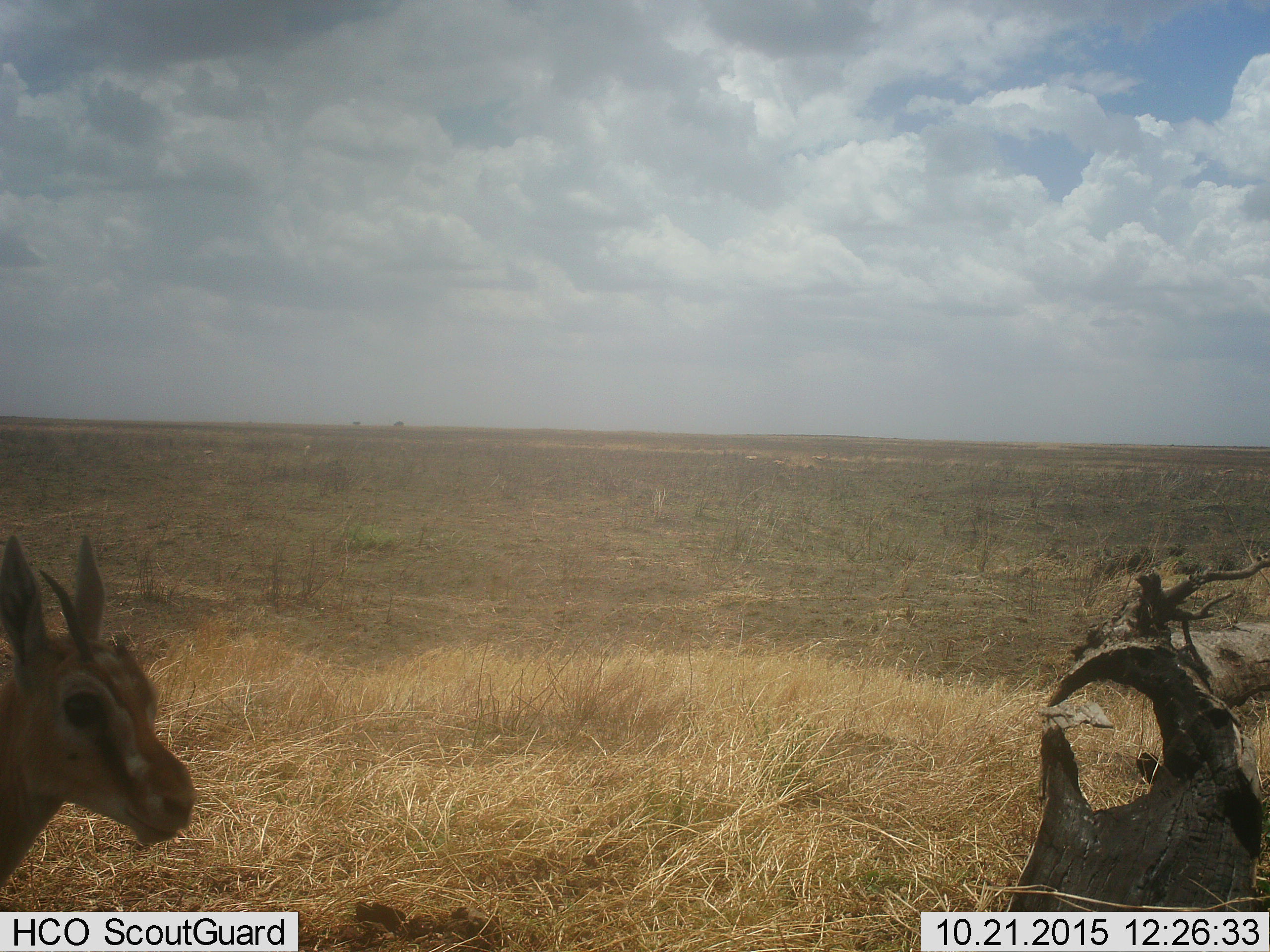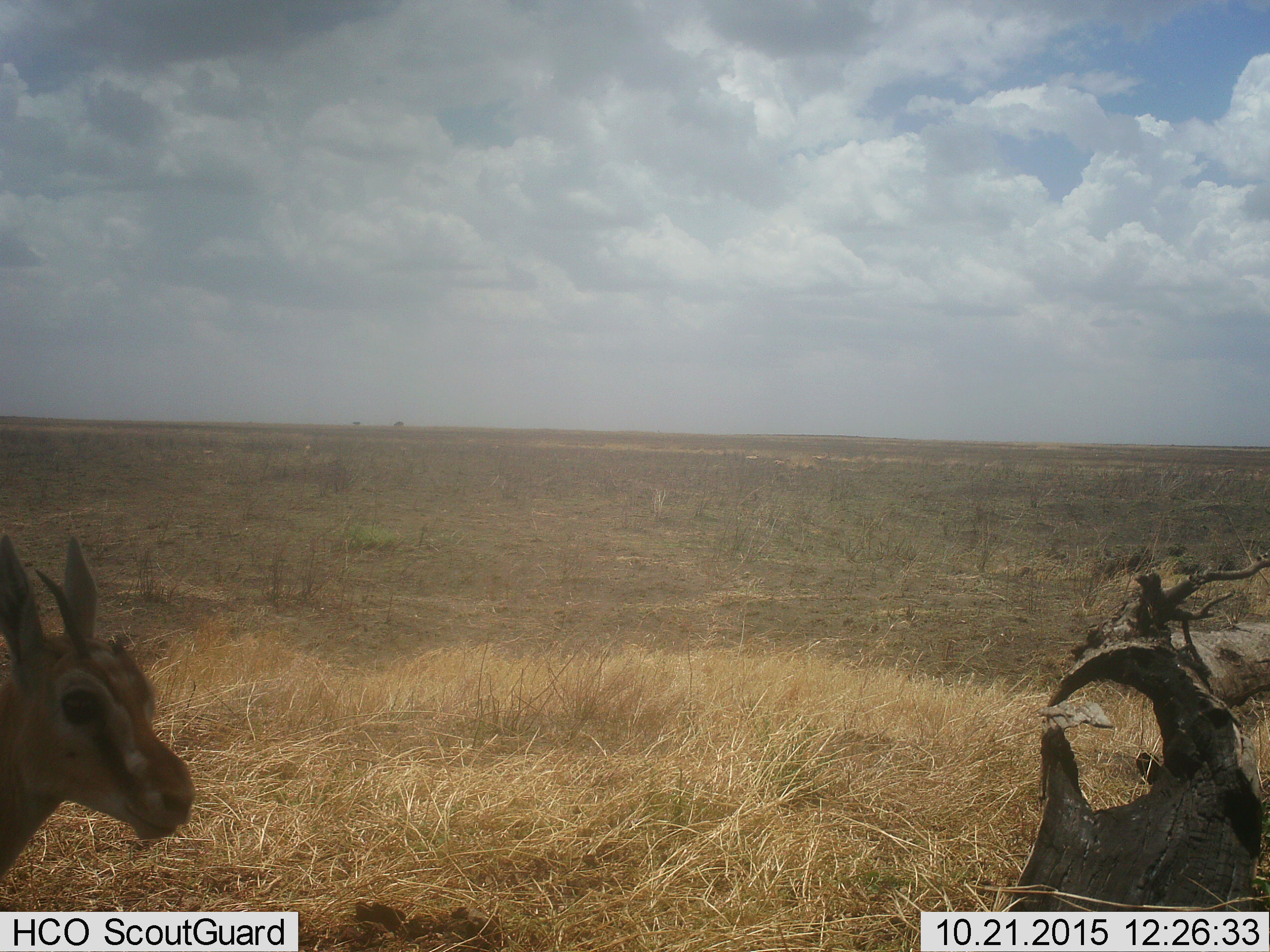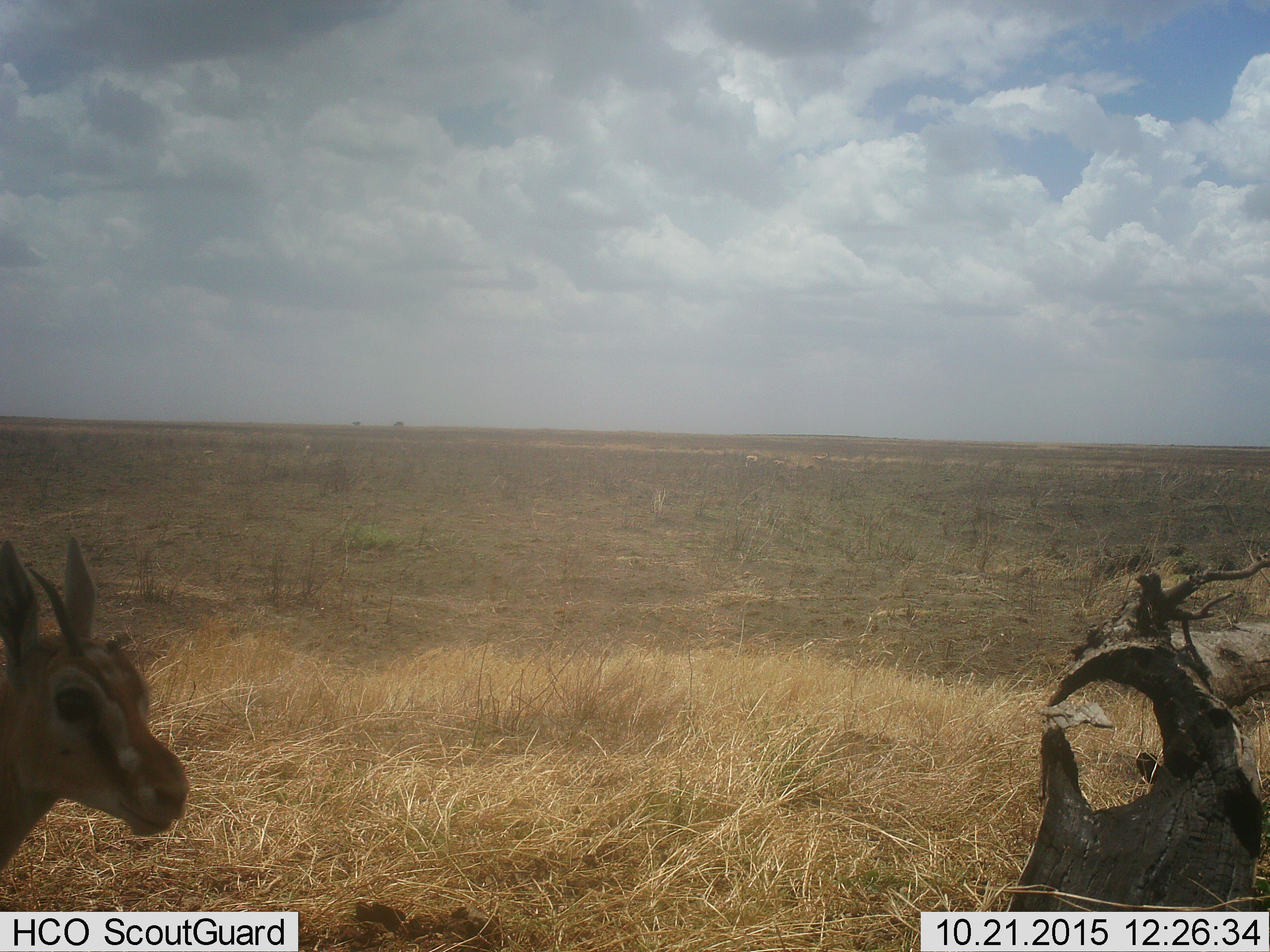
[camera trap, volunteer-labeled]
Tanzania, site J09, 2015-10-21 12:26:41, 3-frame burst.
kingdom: Animalia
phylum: Chordata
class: Mammalia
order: Artiodactyla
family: Bovidae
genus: Eudorcas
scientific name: Eudorcas thomsonii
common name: thomson's gazelle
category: gazellethomsons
Gazellethomsons (thomson's gazelle) (Eudorcas thomsonii), count 1. Behavior (volunteer vote fractions): standing 80%, resting 0%, moving 20%, interacting 0%. Young present (vote fraction): 30%. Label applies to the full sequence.